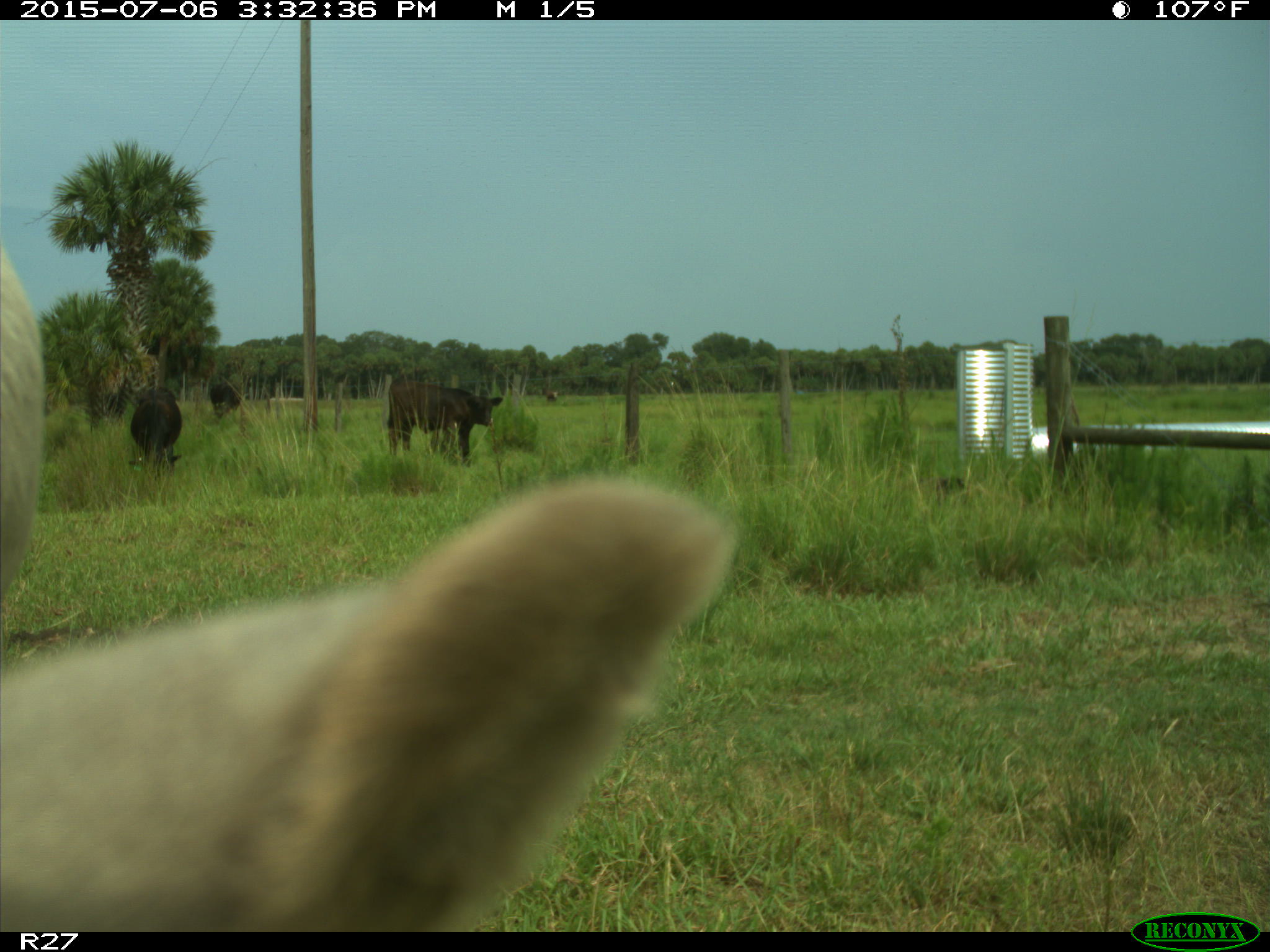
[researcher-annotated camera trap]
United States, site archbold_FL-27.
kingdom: Animalia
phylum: Chordata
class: Mammalia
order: Artiodactyla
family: Bovidae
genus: Bos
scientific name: Bos taurus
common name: domestic cow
Bos taurus (domestic cow).